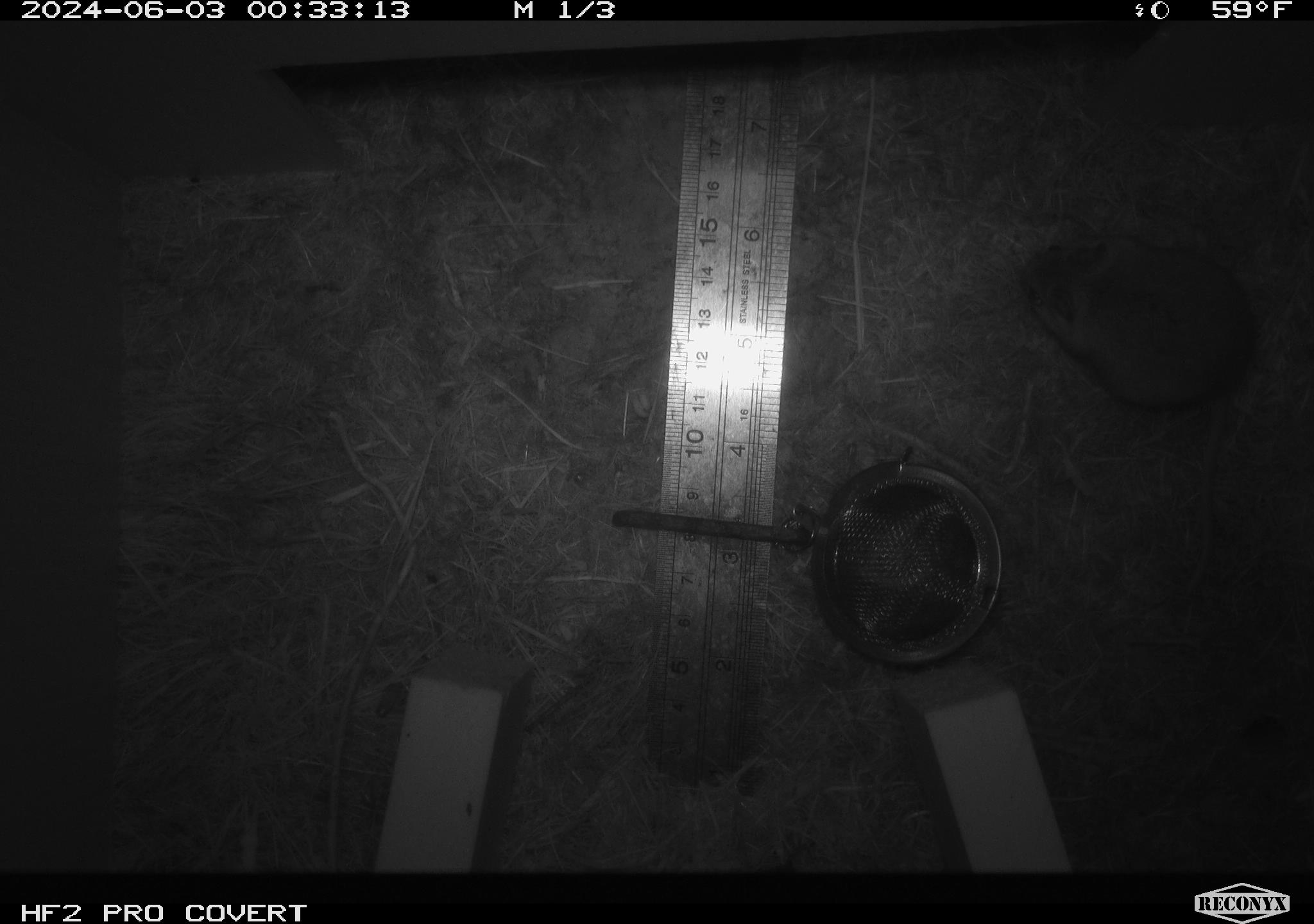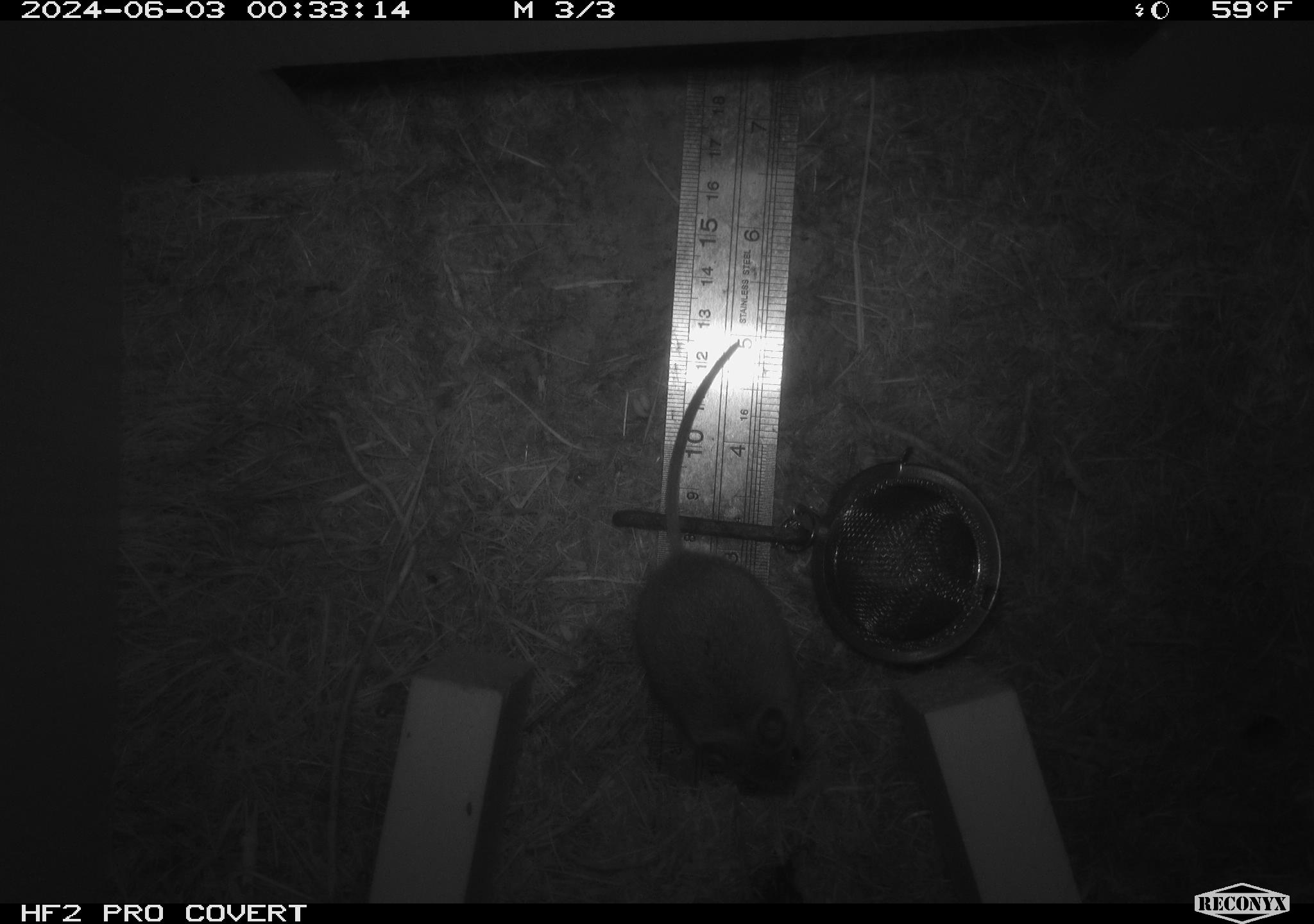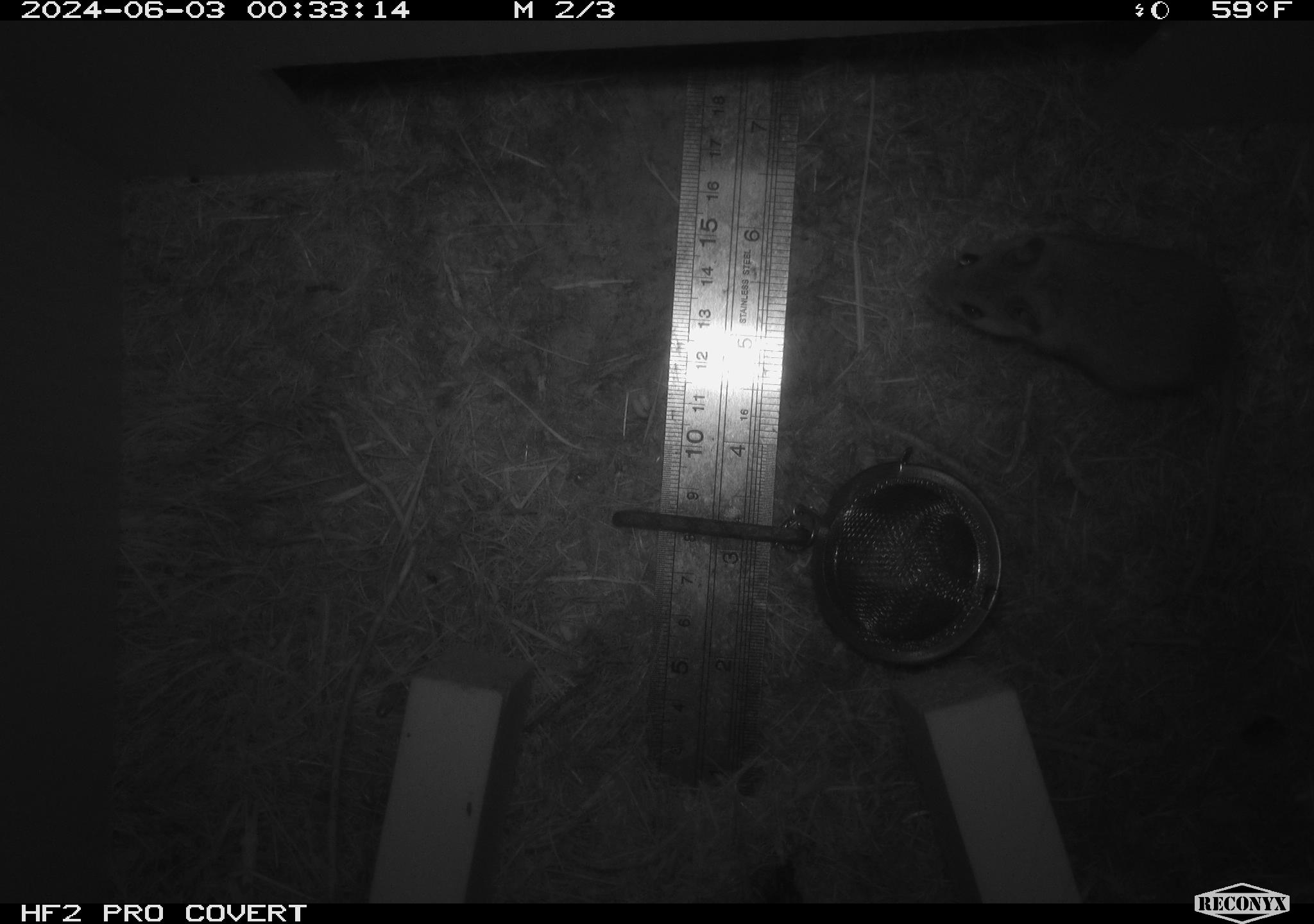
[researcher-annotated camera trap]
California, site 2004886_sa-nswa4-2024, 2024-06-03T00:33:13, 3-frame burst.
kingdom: Animalia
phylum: Chordata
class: Mammalia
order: Rodentia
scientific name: Rodentia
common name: mouse species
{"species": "mouse species (Rodentia)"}